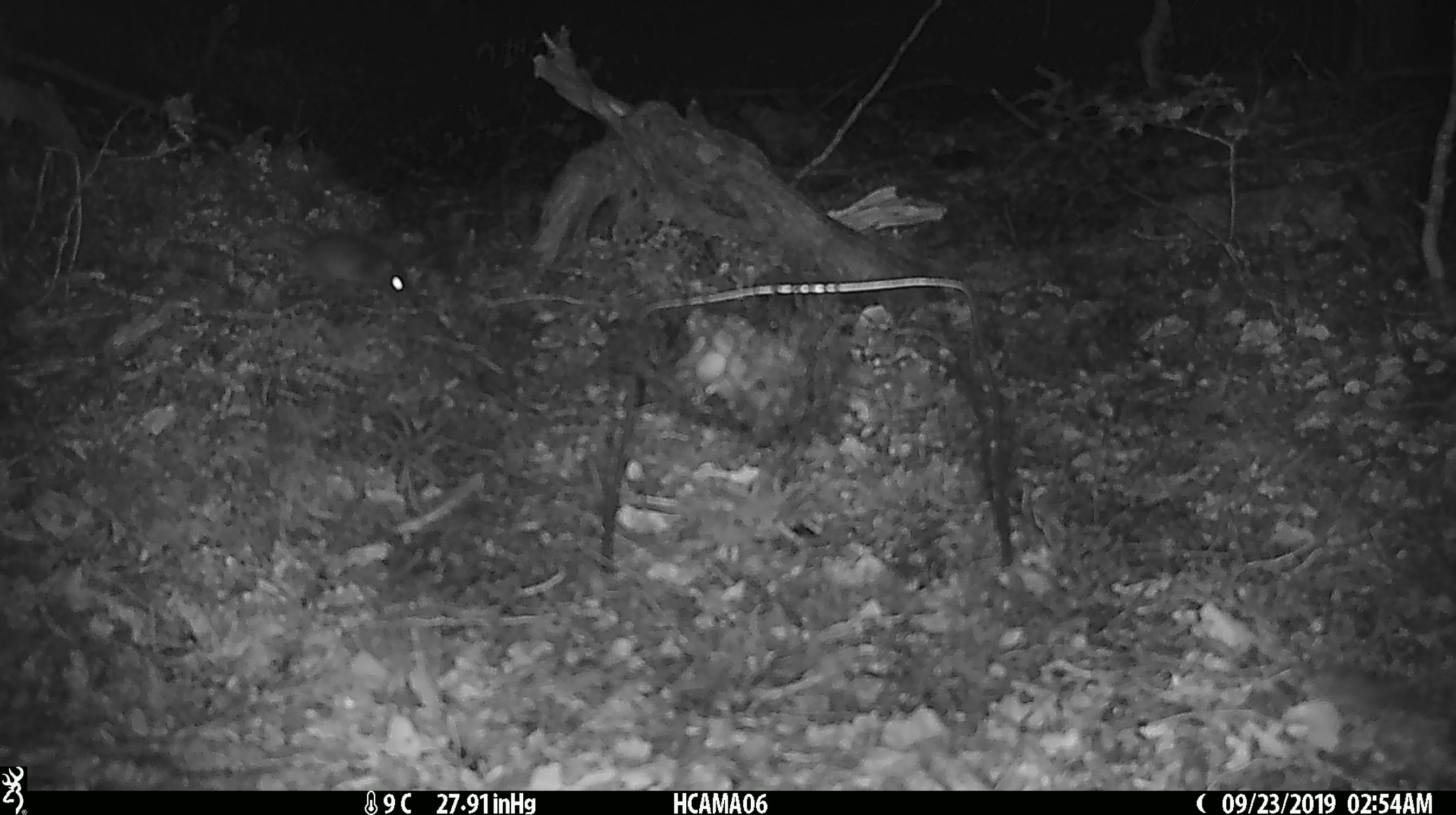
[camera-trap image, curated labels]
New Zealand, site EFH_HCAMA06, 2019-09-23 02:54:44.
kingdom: Animalia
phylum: Chordata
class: Mammalia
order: Rodentia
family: Muridae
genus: Mus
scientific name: Mus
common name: mouse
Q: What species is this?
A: Mouse (Mus).